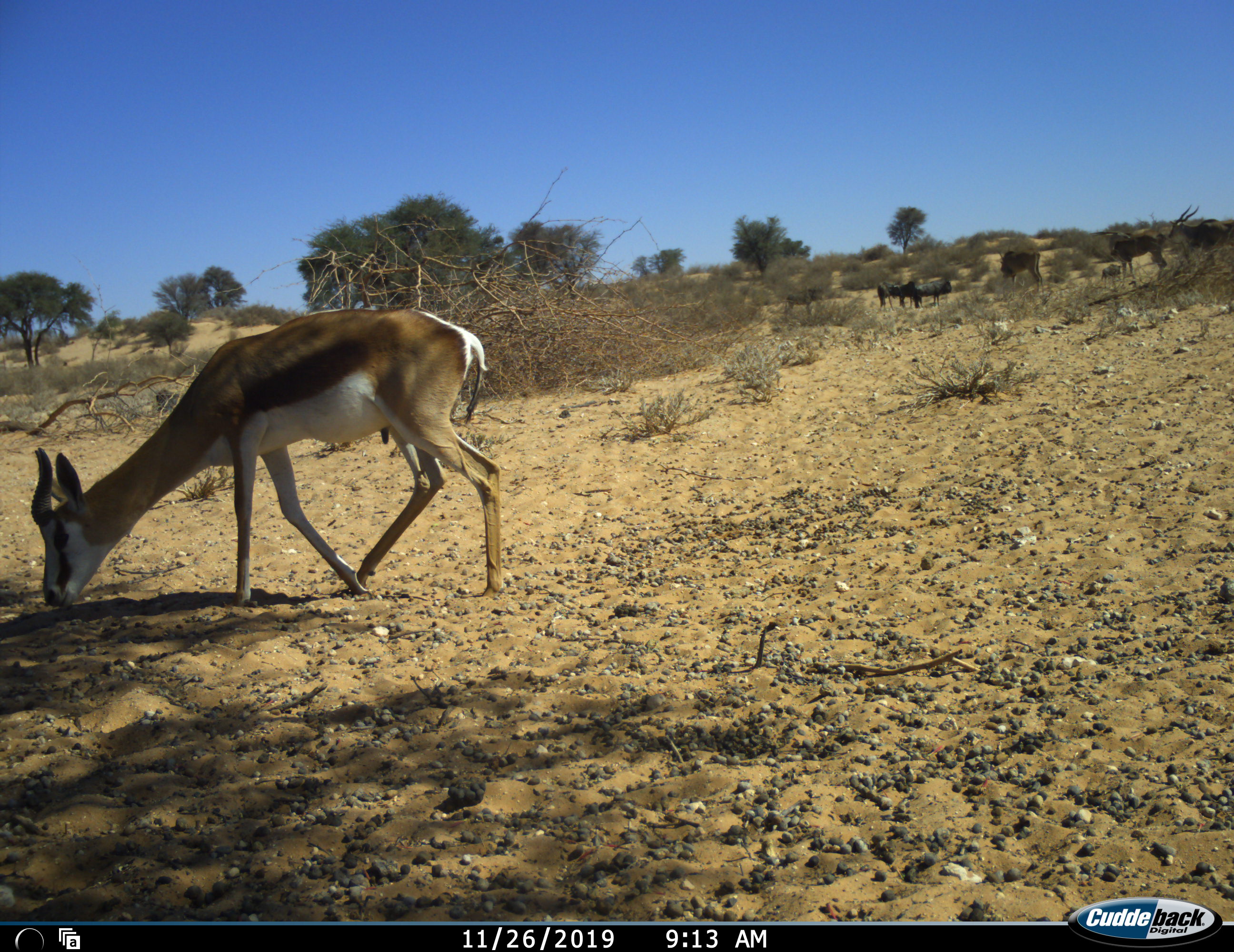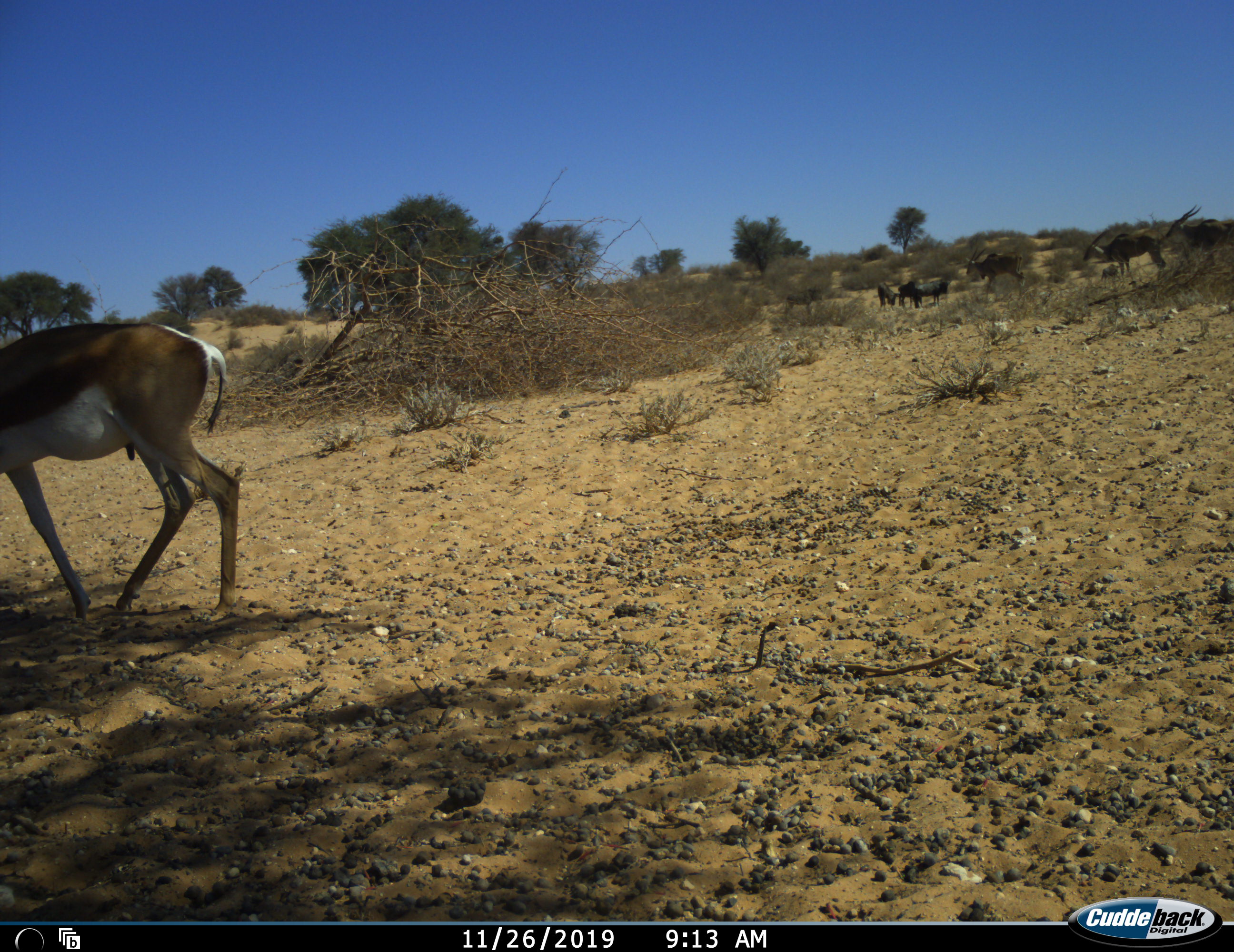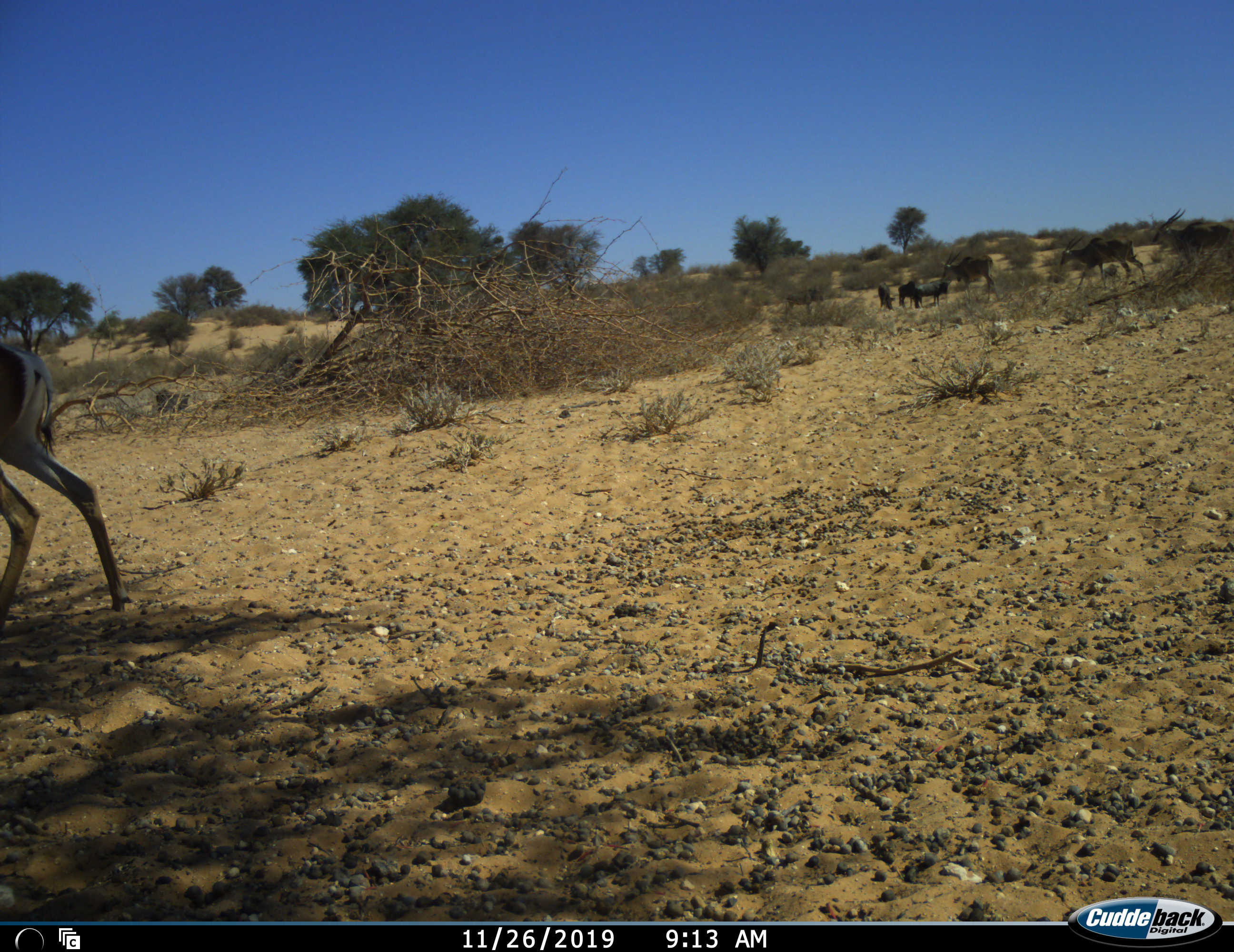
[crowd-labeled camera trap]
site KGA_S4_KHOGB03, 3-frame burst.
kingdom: Animalia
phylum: Chordata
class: Mammalia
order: Artiodactyla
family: Bovidae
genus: Tragelaphus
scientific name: Tragelaphus oryx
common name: eland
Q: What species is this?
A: Eland (Tragelaphus oryx).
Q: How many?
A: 3.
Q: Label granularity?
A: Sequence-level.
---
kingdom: Animalia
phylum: Chordata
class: Mammalia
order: Artiodactyla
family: Bovidae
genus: Antidorcas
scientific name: Antidorcas marsupialis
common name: springbok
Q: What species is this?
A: Springbok (Antidorcas marsupialis).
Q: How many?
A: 1.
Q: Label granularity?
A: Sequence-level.